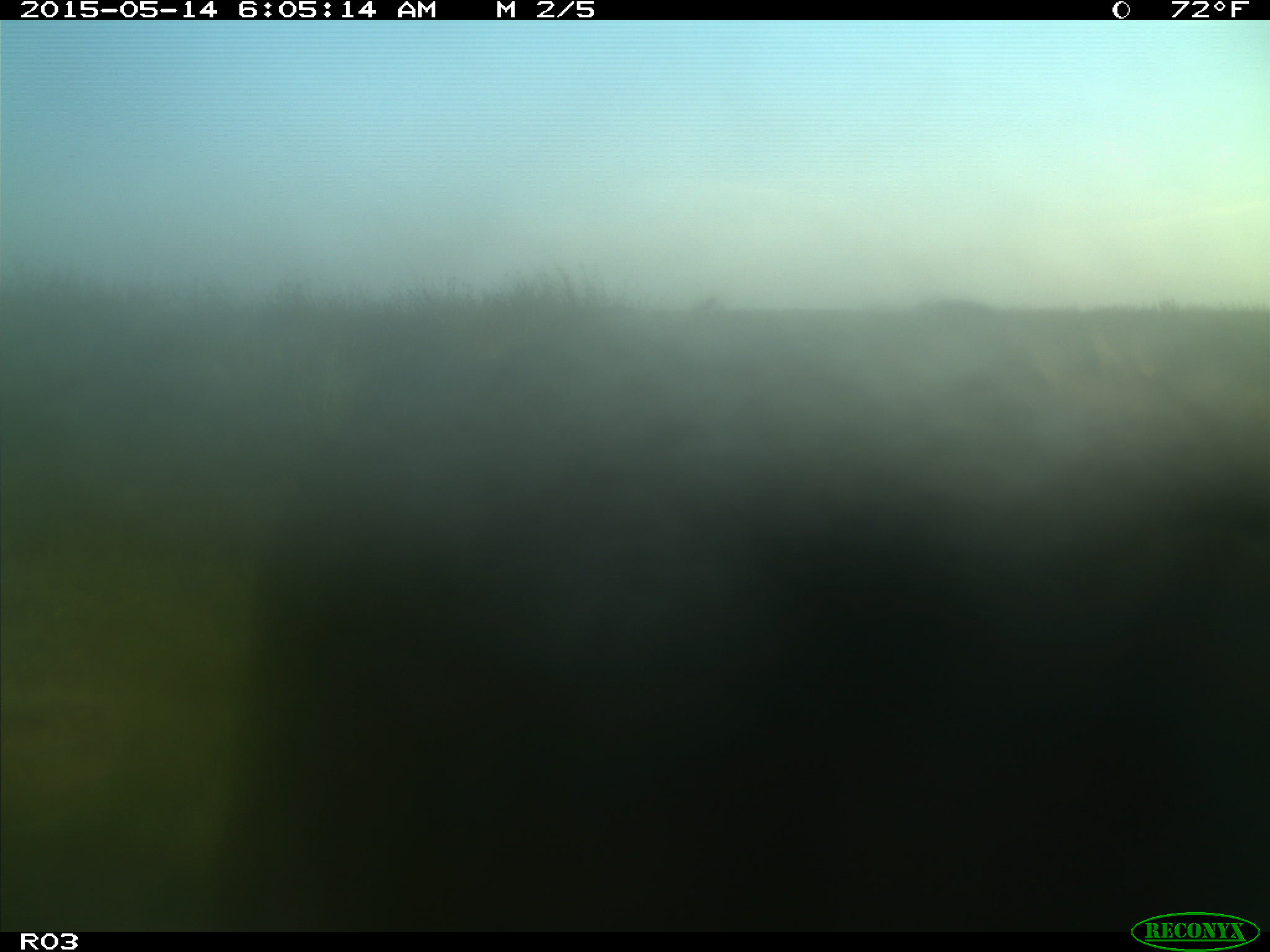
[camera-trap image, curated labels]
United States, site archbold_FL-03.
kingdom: Animalia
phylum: Chordata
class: Mammalia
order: Artiodactyla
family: Bovidae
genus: Bos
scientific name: Bos taurus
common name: domestic cow